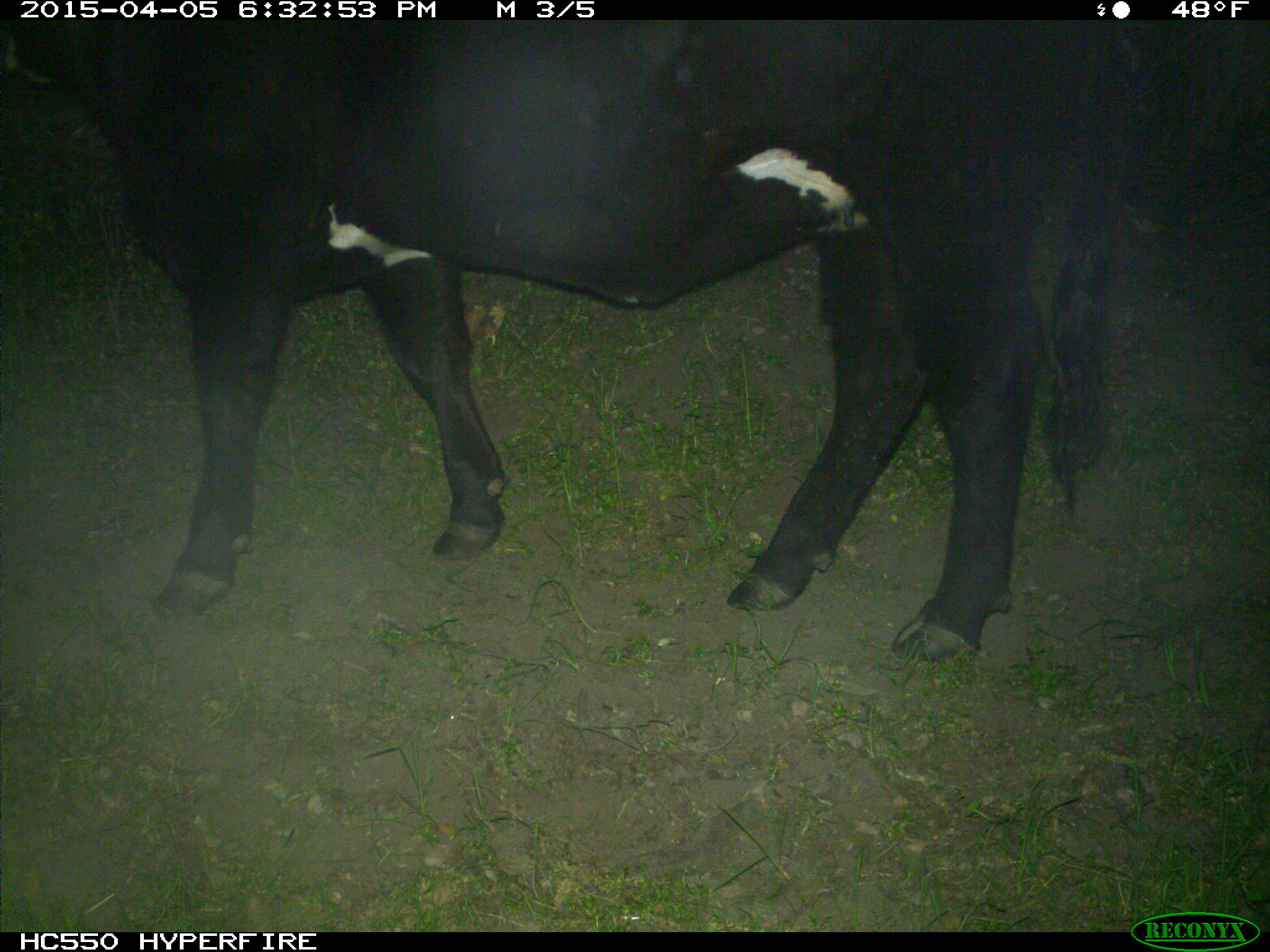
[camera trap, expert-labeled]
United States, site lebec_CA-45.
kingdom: Animalia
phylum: Chordata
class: Mammalia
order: Artiodactyla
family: Bovidae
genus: Bos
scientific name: Bos taurus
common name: domestic cow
Bos taurus (domestic cow).